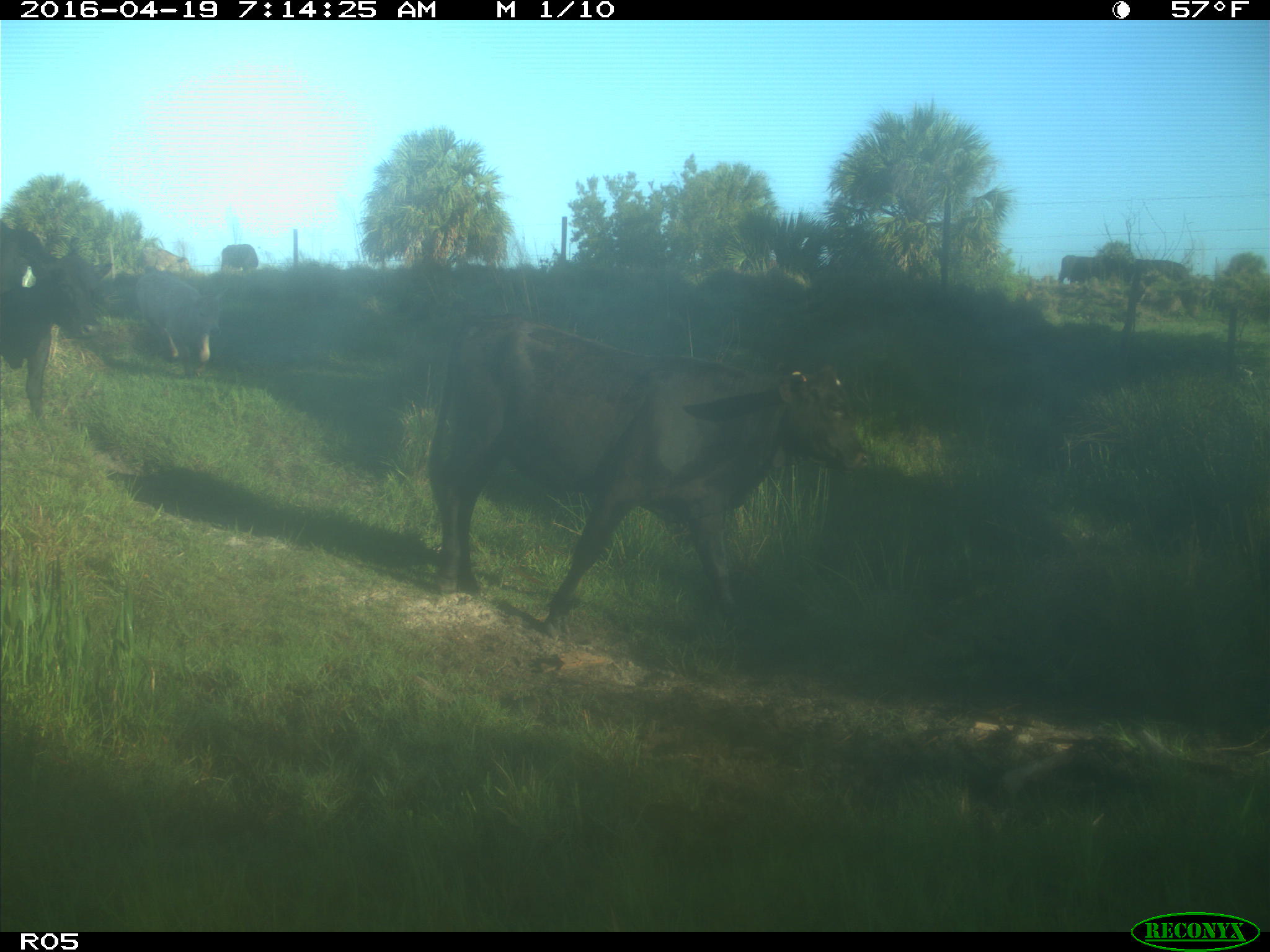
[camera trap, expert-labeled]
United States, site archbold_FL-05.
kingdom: Animalia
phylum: Chordata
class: Mammalia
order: Artiodactyla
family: Bovidae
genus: Bos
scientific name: Bos taurus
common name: domestic cow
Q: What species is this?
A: Bos taurus (domestic cow).